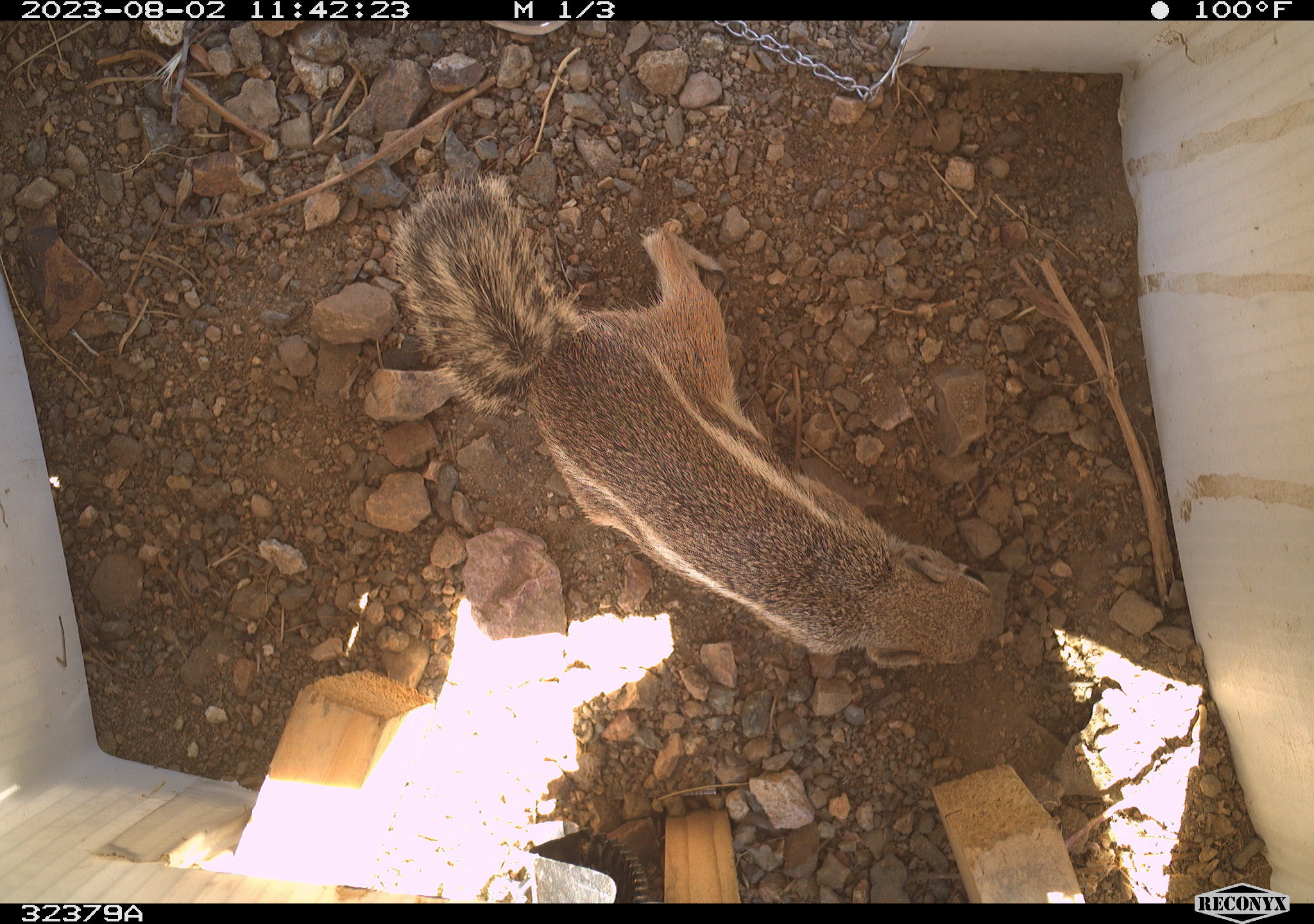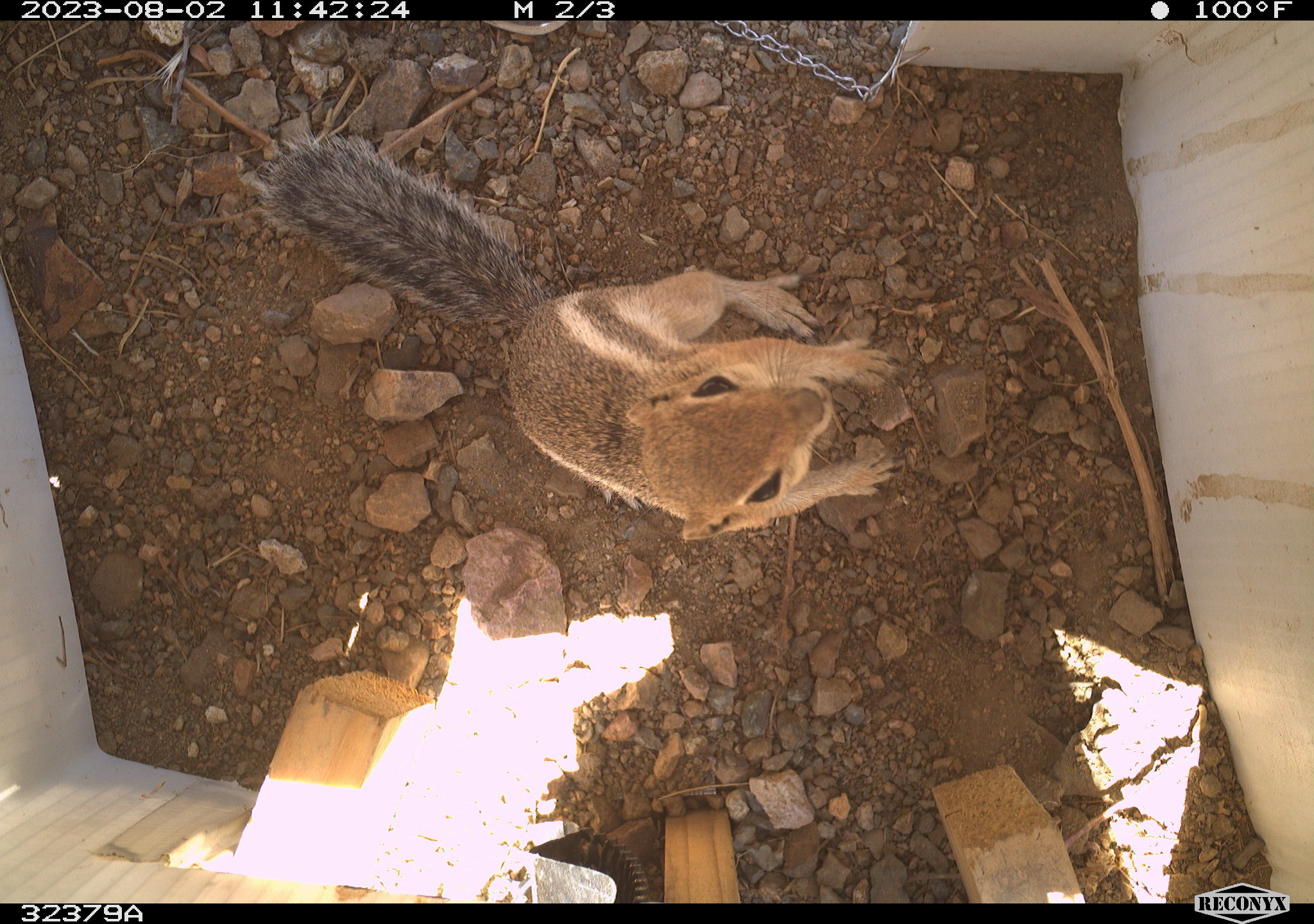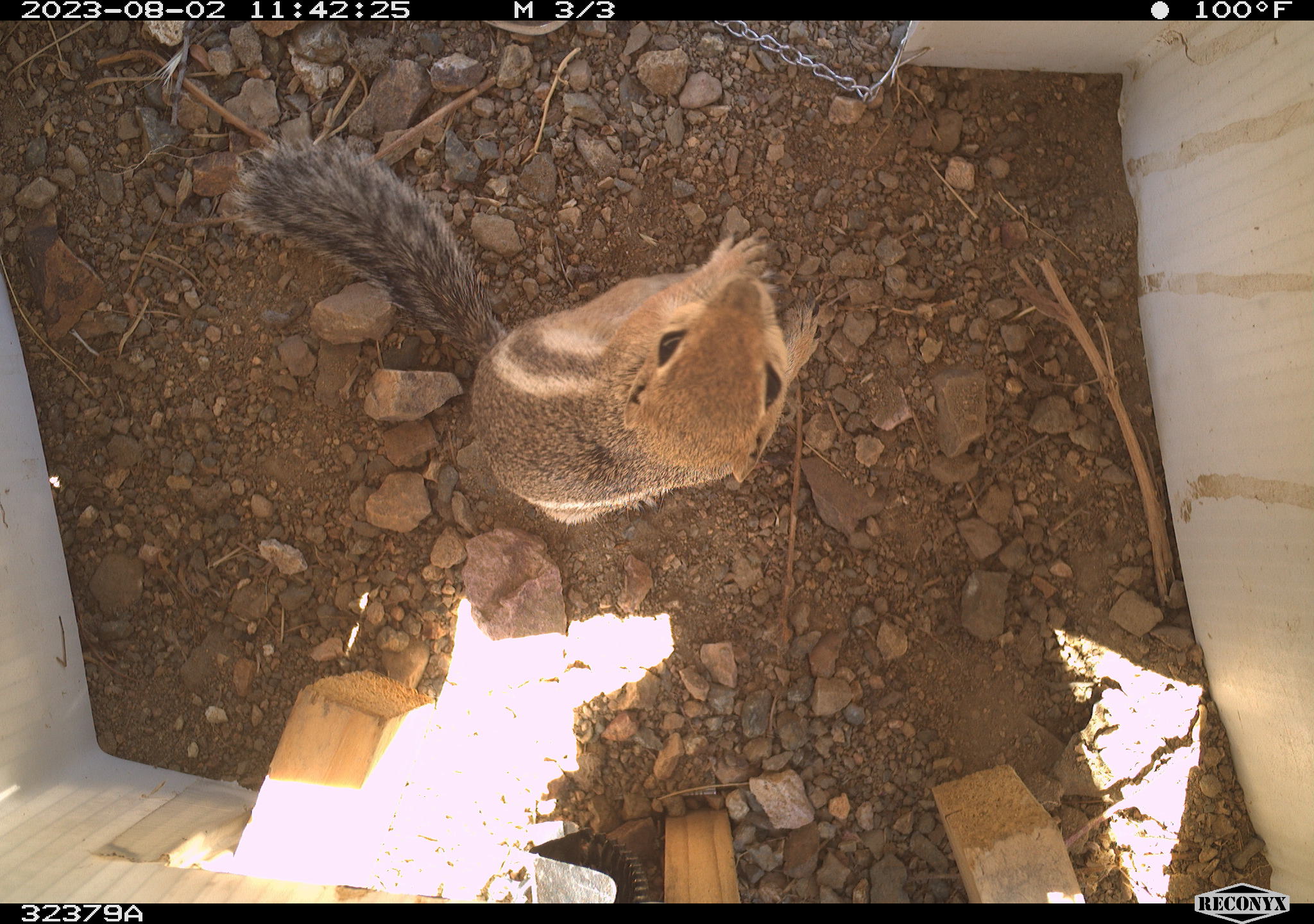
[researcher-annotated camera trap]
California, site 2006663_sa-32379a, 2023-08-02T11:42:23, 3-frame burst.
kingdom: Animalia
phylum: Chordata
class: Mammalia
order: Rodentia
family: Sciuridae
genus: Ammospermophilus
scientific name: Ammospermophilus leucurus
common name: white-tailed antelope squirrel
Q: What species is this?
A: White-tailed antelope squirrel (Ammospermophilus leucurus).